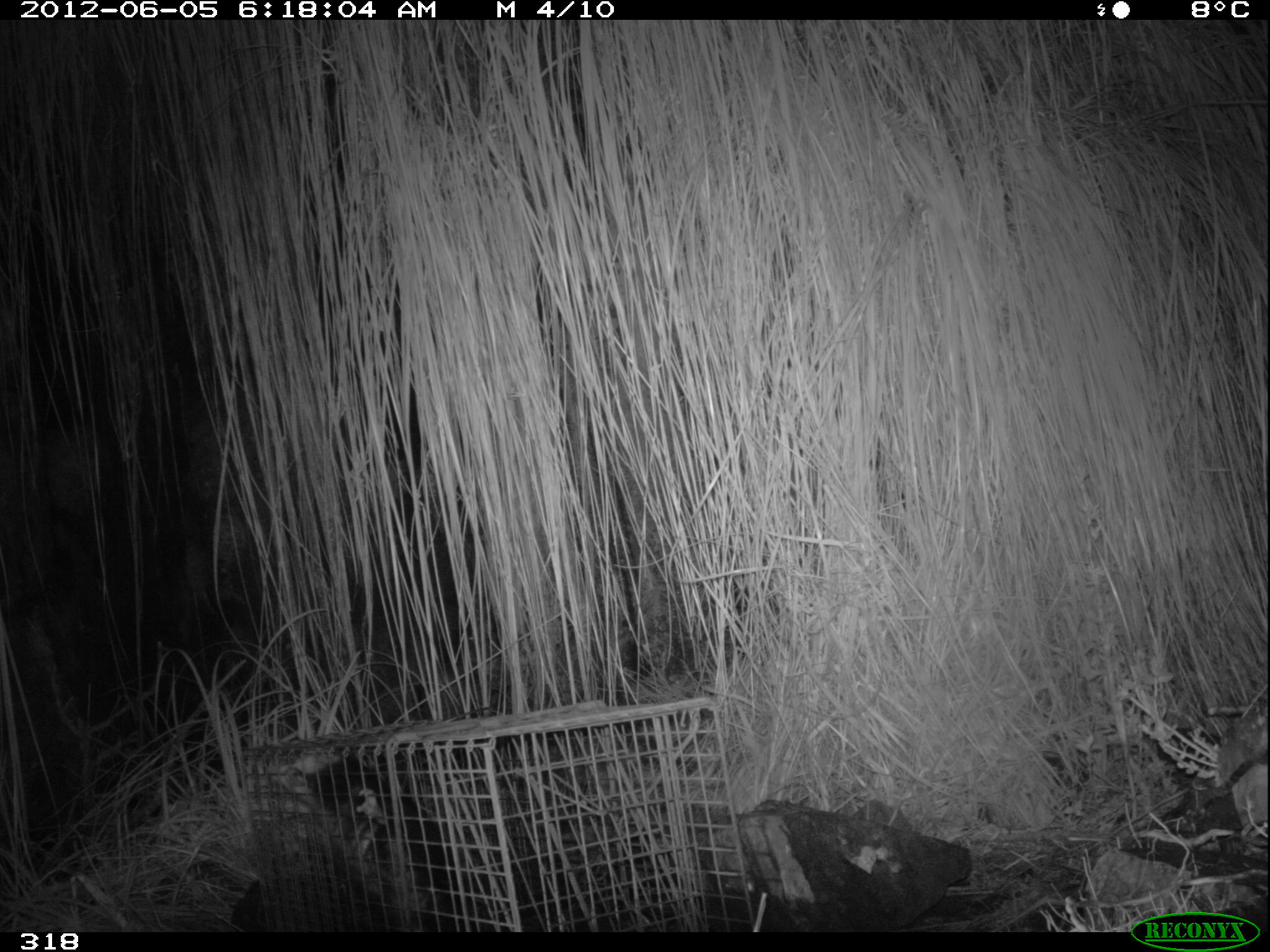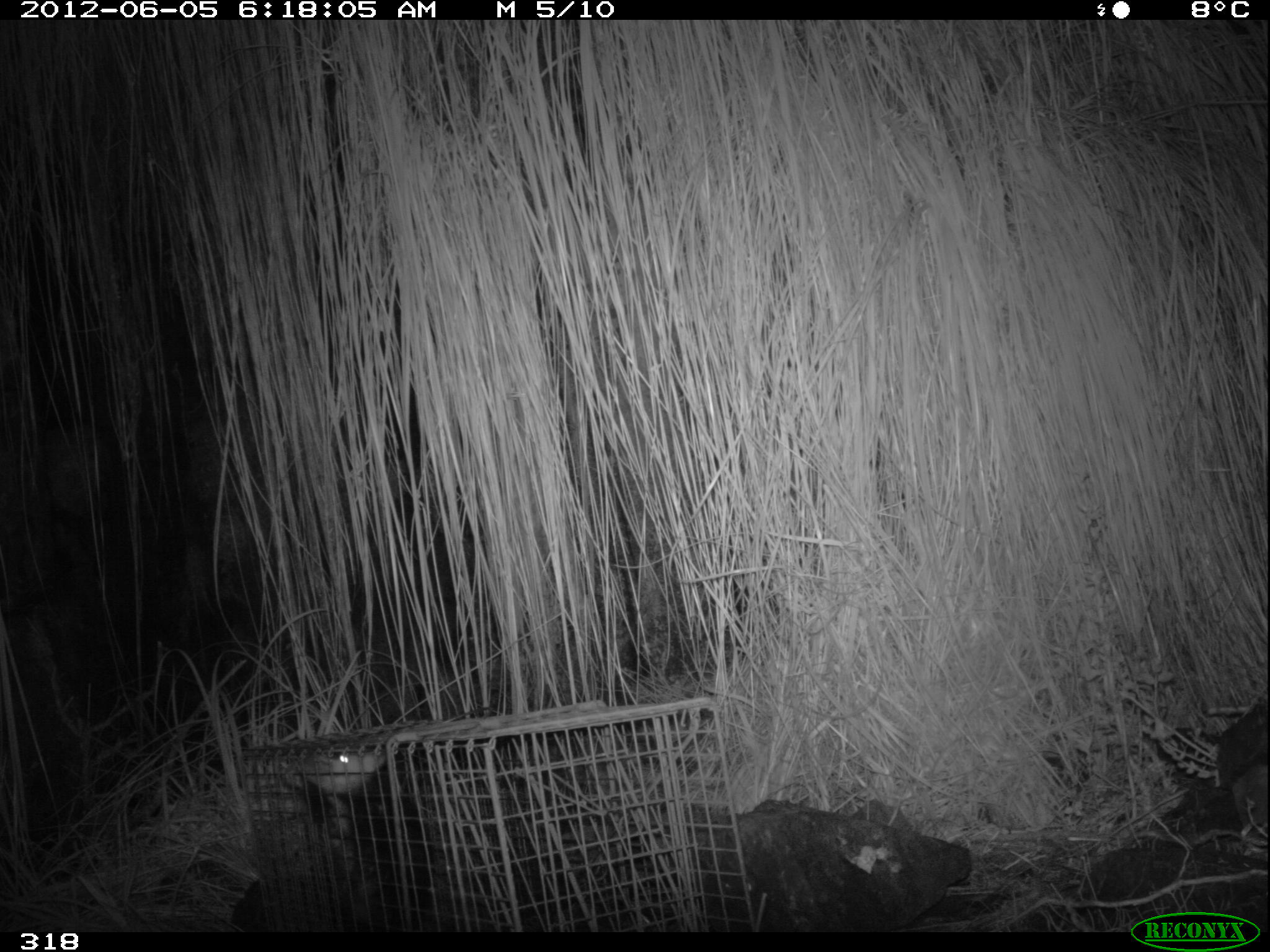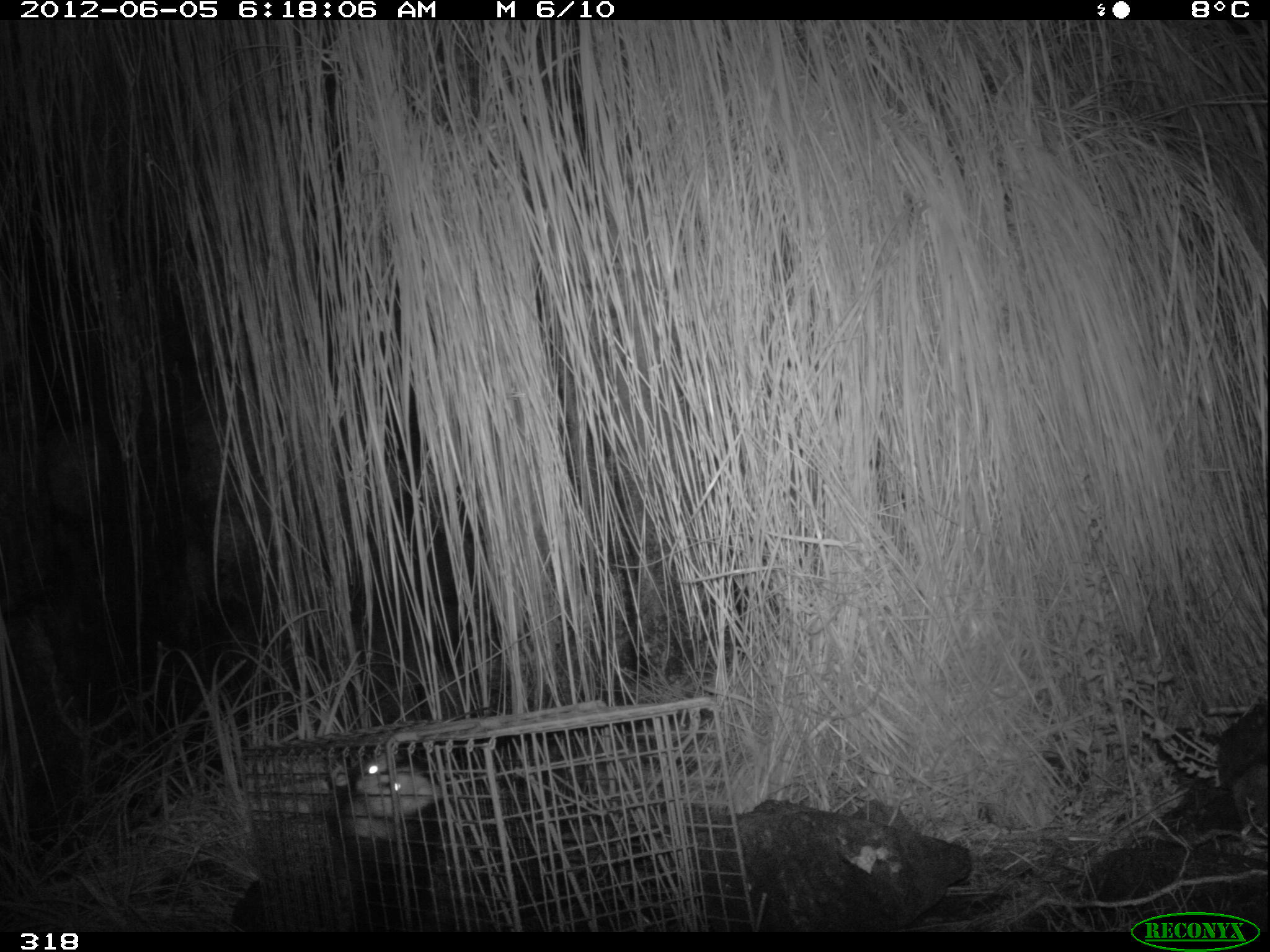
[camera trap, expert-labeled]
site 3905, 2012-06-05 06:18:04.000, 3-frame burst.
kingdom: Animalia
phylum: Chordata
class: Mammalia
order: Didelphimorphia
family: Didelphidae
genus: Didelphis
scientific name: Didelphis pernigra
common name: andean white-eared opossum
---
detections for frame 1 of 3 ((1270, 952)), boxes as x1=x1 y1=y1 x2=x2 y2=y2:
didelphis pernigra: x1=268 y1=750 x2=531 y2=931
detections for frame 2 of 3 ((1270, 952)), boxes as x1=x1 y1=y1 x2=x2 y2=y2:
didelphis pernigra: x1=279 y1=748 x2=466 y2=929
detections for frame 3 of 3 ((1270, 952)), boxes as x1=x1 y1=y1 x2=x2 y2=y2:
didelphis pernigra: x1=327 y1=751 x2=464 y2=929